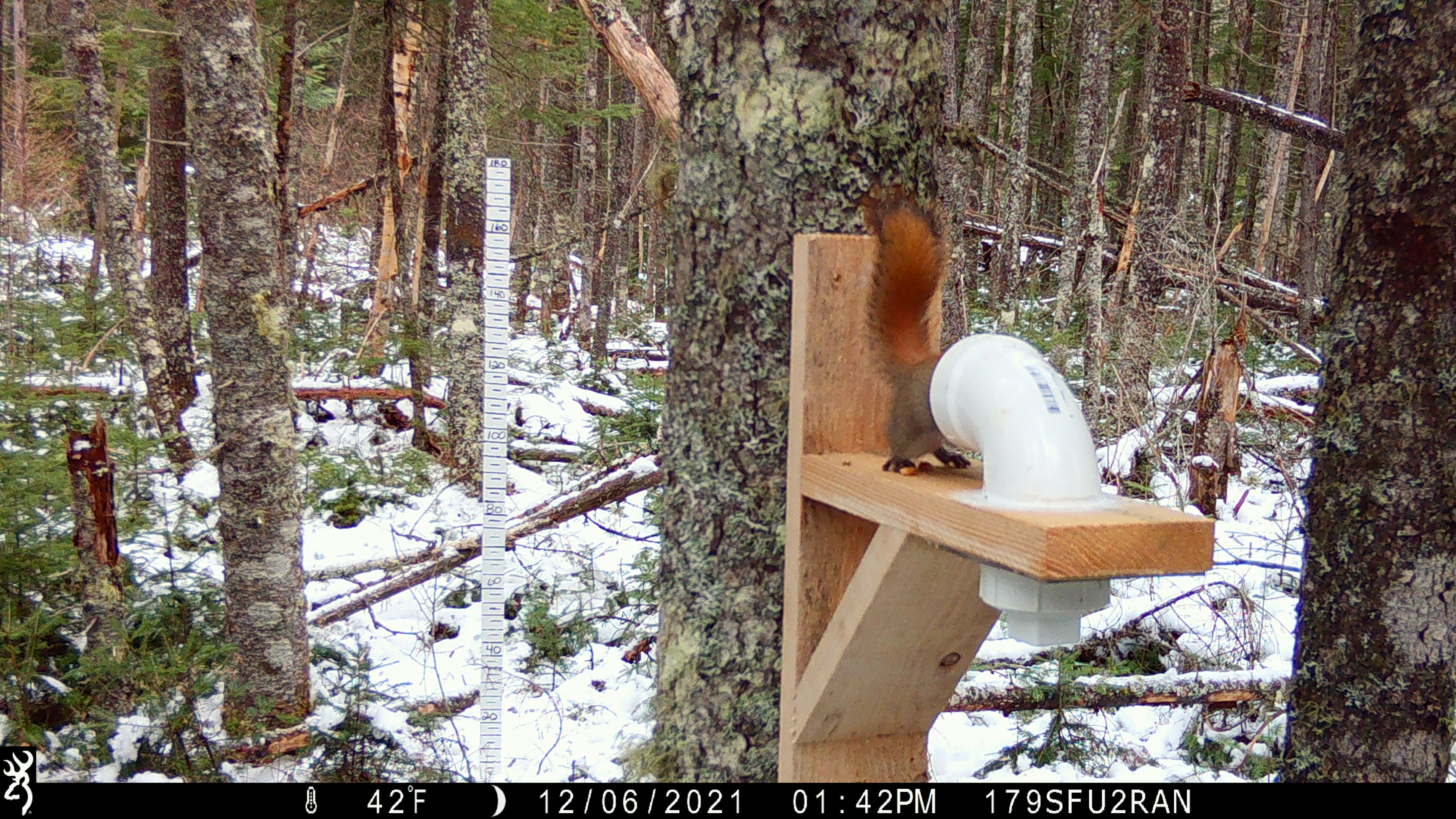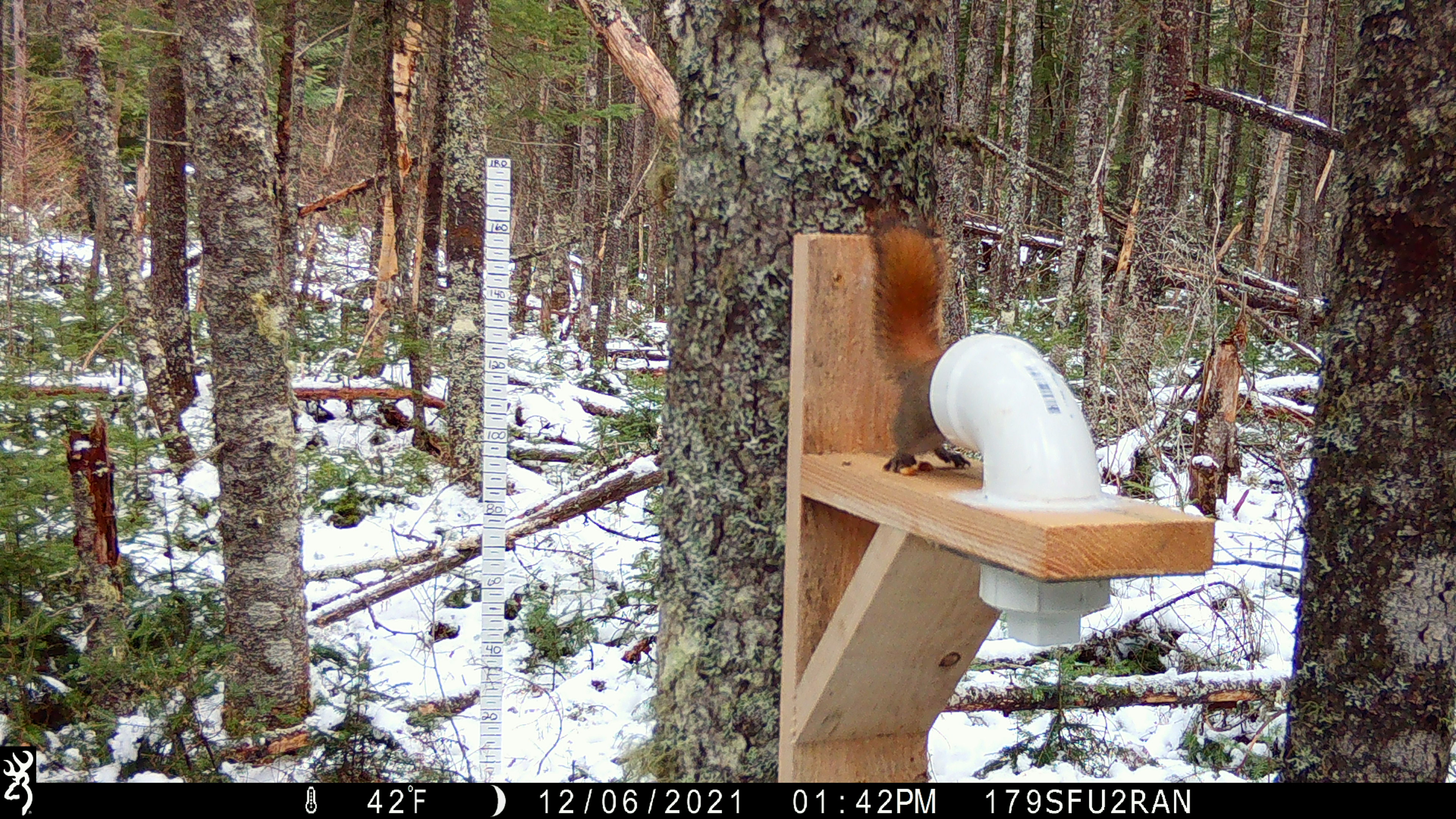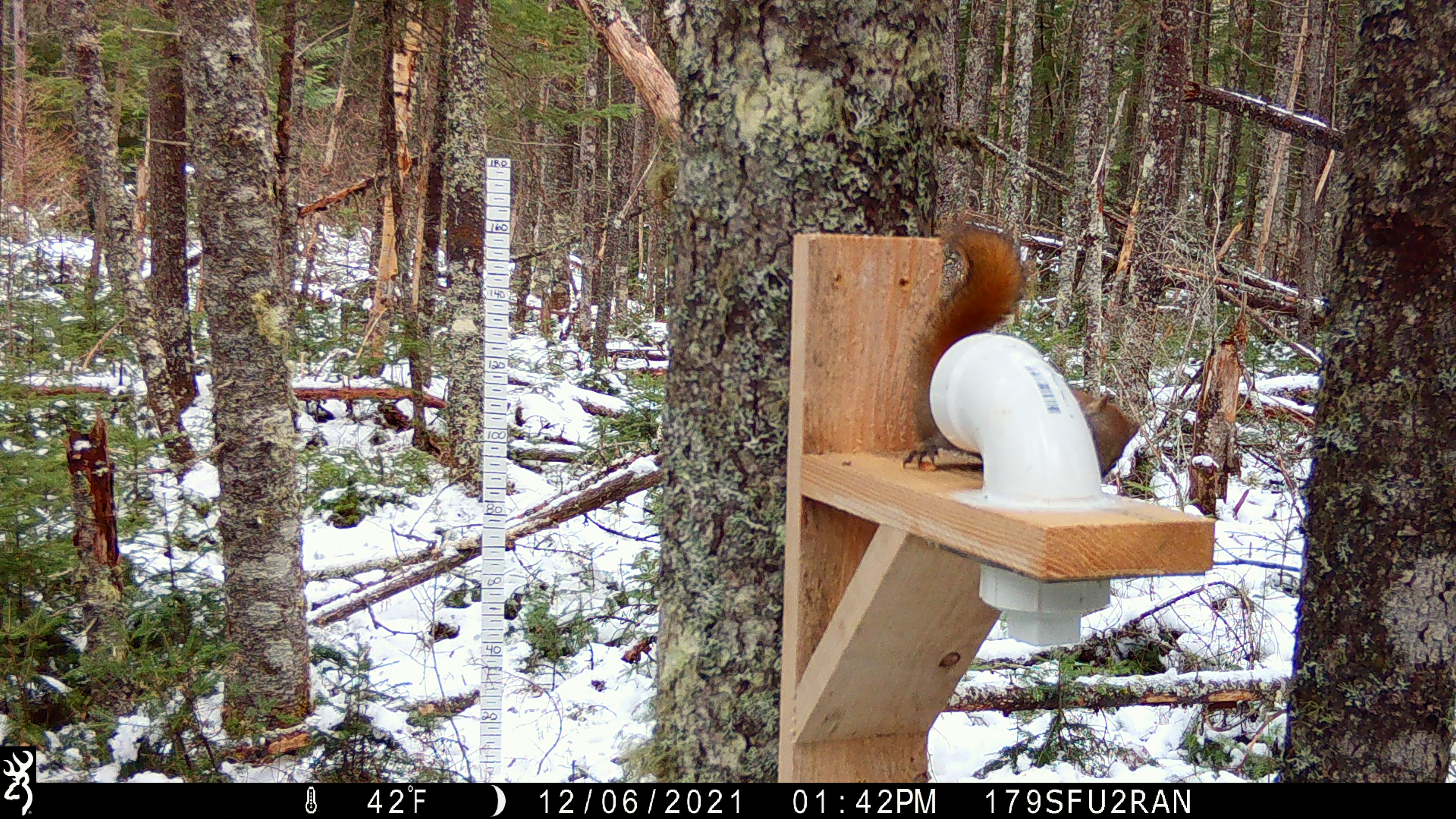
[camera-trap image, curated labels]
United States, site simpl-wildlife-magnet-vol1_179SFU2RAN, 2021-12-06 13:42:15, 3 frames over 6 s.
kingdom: Animalia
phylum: Chordata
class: Mammalia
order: Rodentia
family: Sciuridae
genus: Tamiasciurus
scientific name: Tamiasciurus hudsonicus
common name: red squirrel